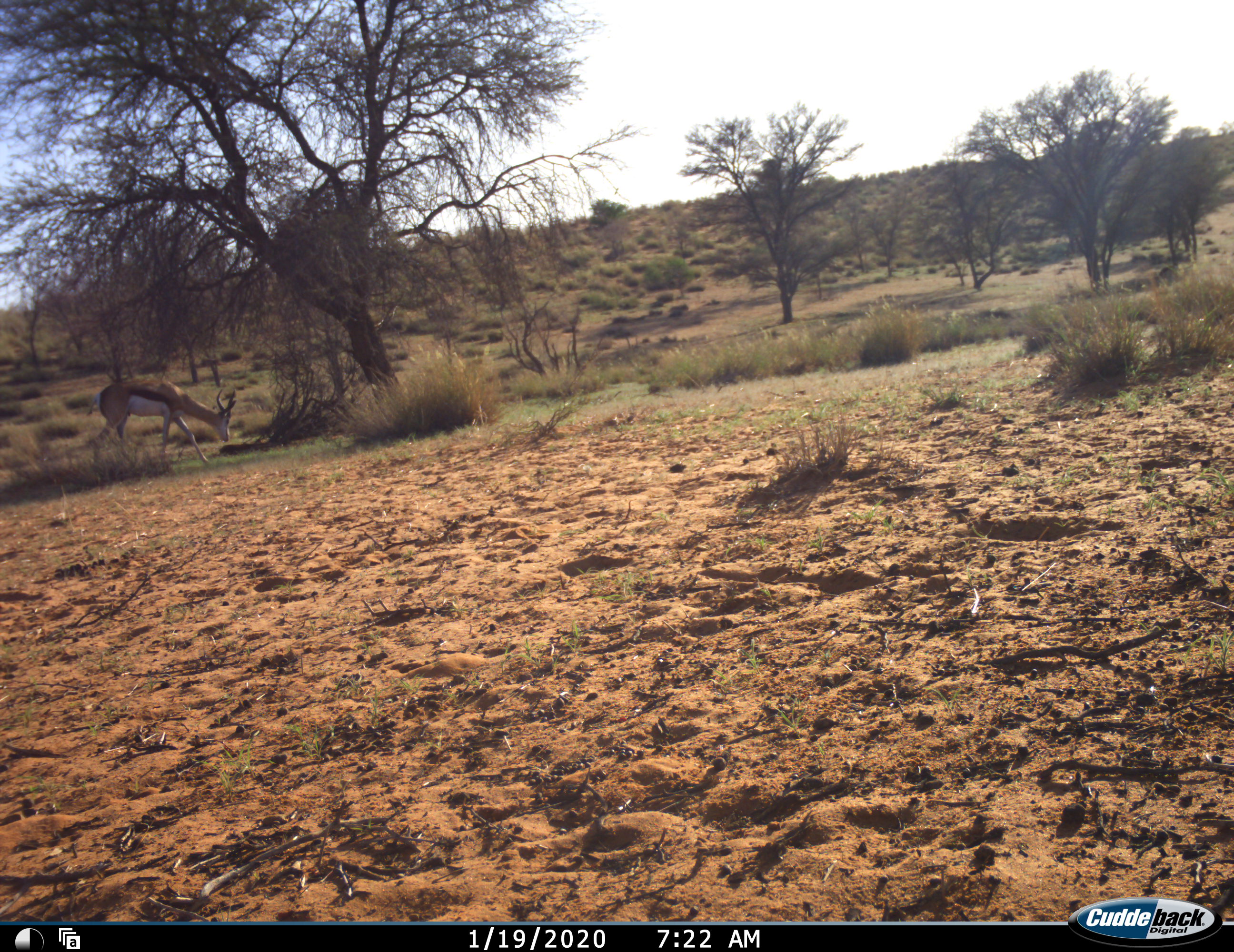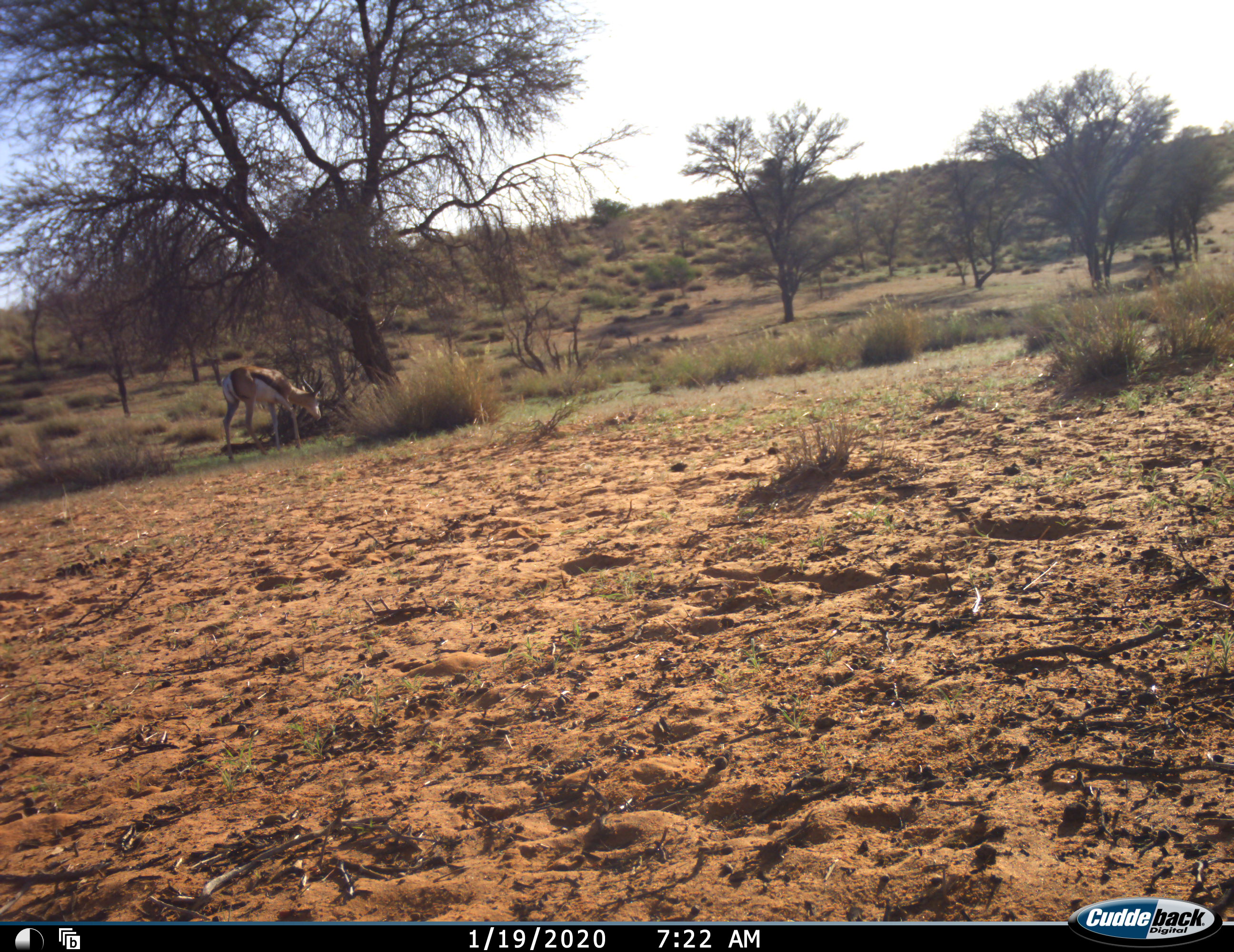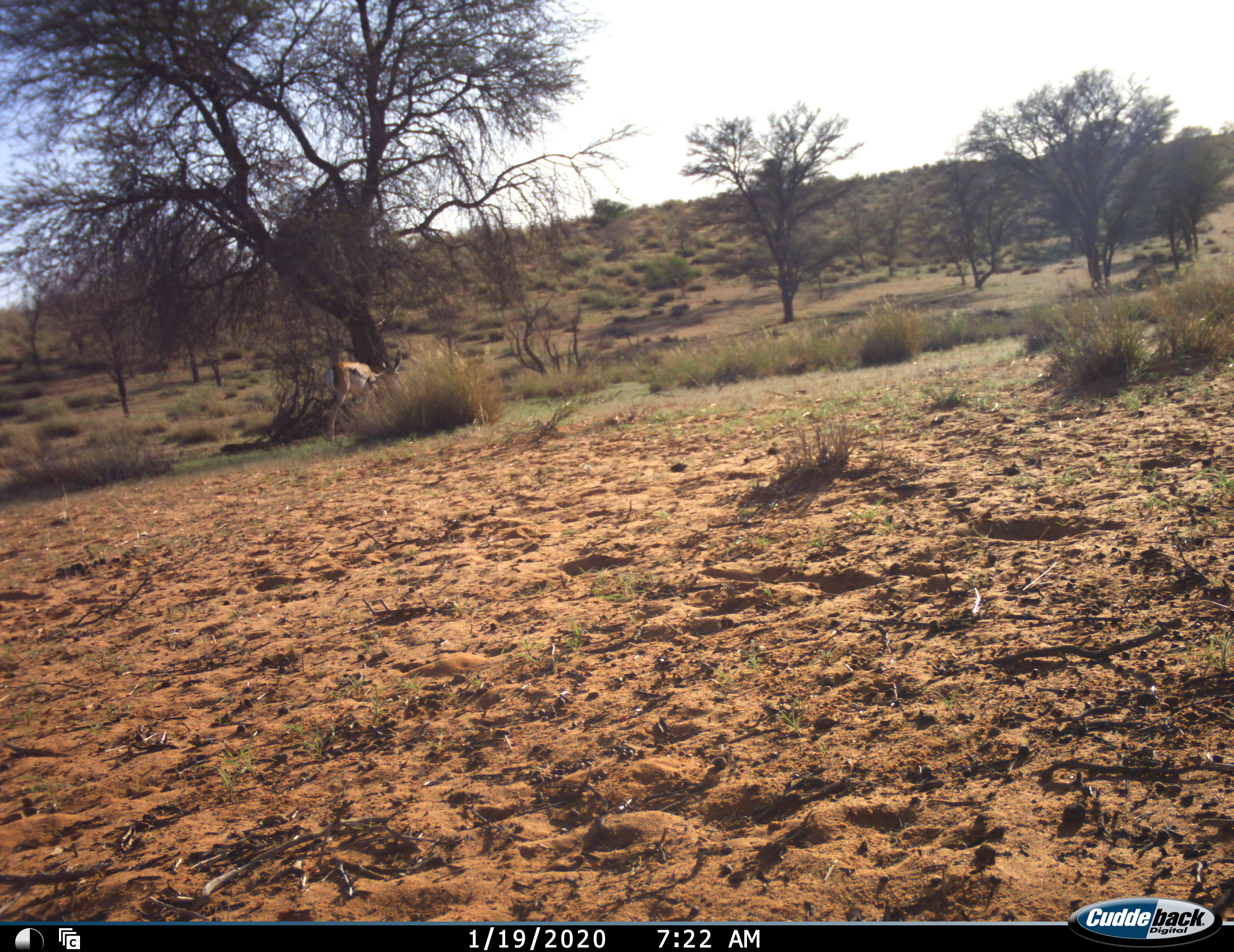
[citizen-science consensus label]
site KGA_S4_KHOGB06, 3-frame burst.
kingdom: Animalia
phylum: Chordata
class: Mammalia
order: Artiodactyla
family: Bovidae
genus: Antidorcas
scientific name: Antidorcas marsupialis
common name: springbok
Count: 1.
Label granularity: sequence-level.